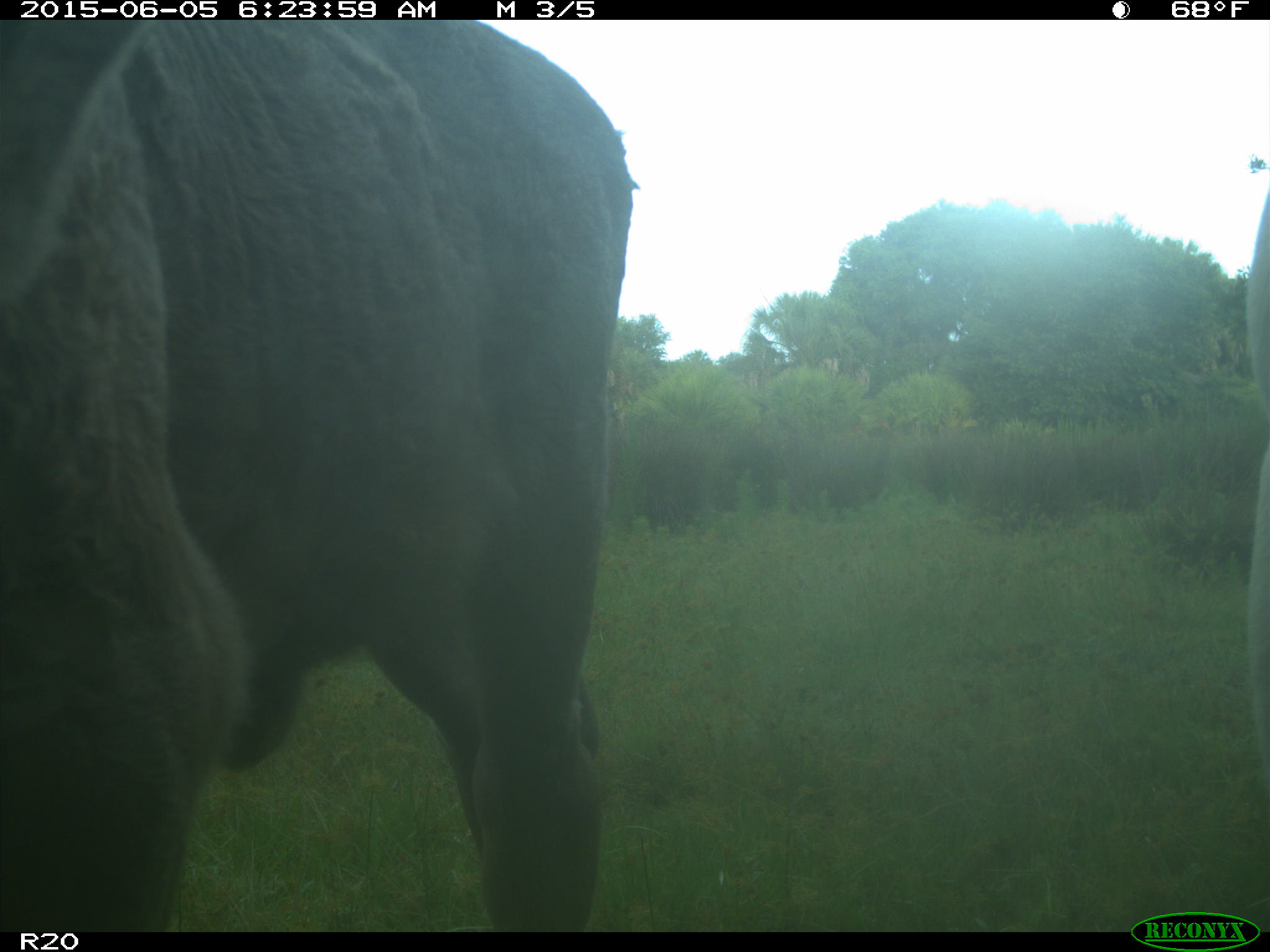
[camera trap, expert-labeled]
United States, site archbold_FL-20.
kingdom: Animalia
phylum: Chordata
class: Mammalia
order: Artiodactyla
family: Bovidae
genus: Bos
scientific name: Bos taurus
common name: domestic cow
Bos taurus (domestic cow).